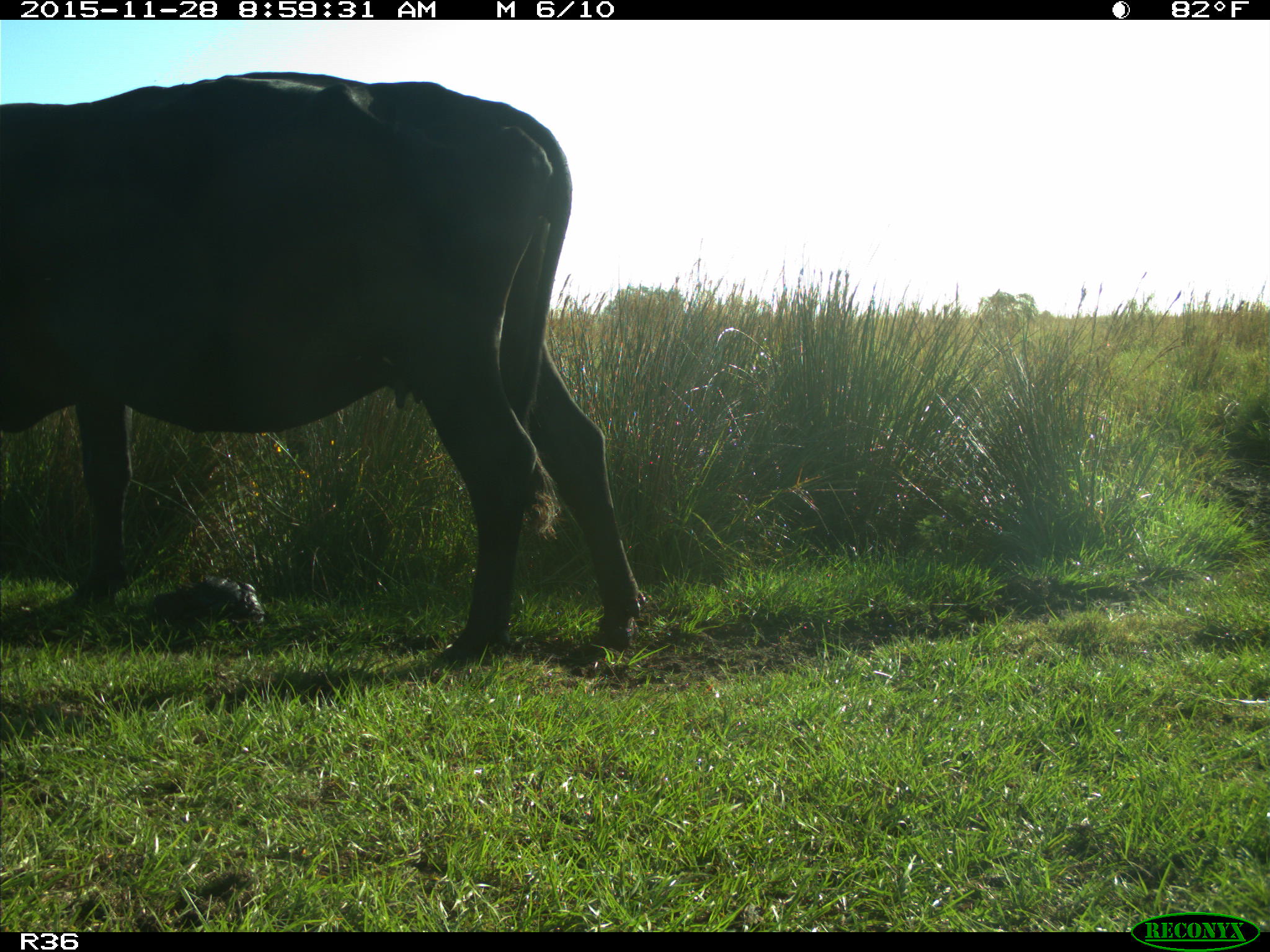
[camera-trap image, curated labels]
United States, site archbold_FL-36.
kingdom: Animalia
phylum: Chordata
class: Mammalia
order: Artiodactyla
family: Bovidae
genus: Bos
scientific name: Bos taurus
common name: domestic cow